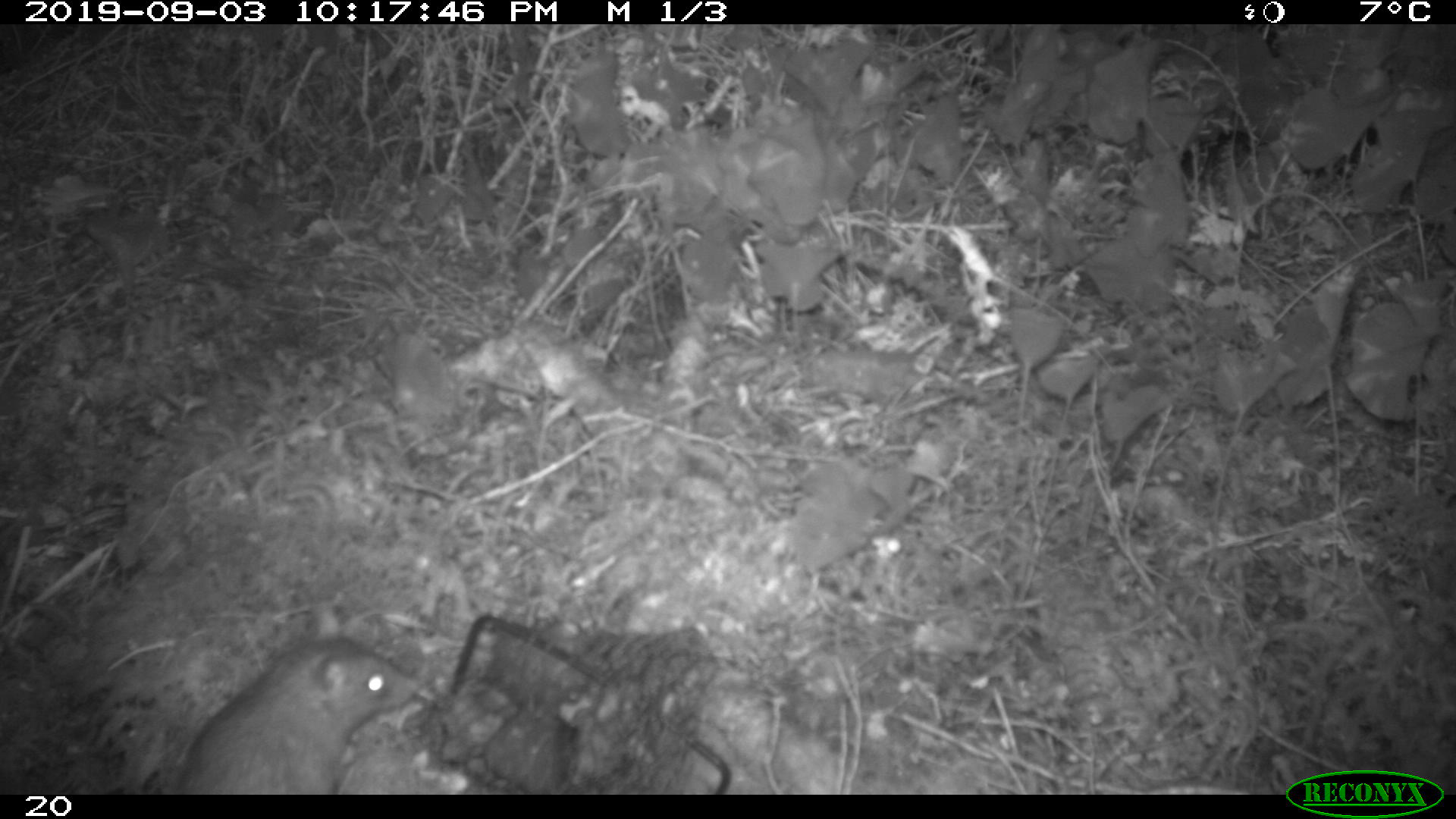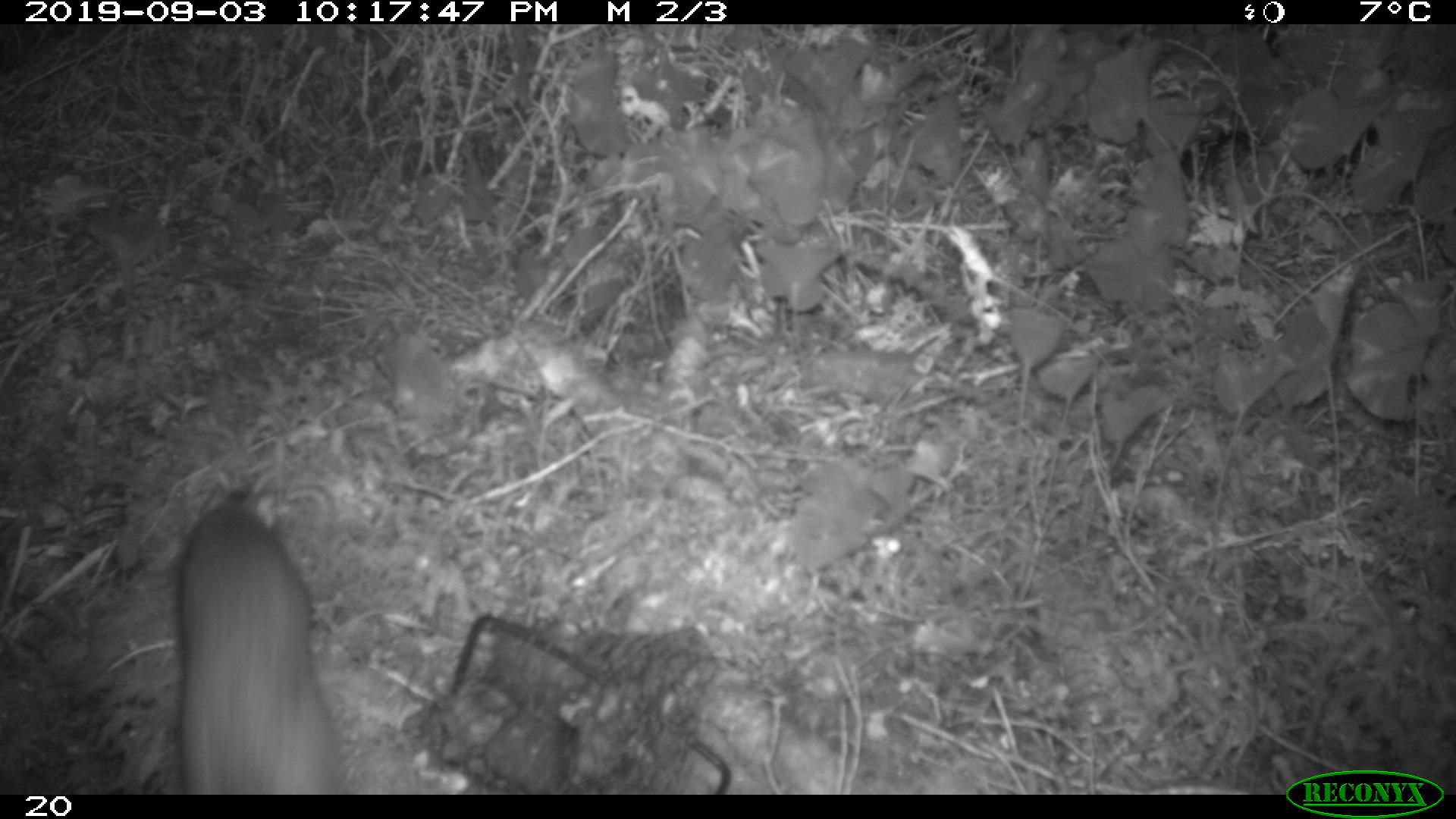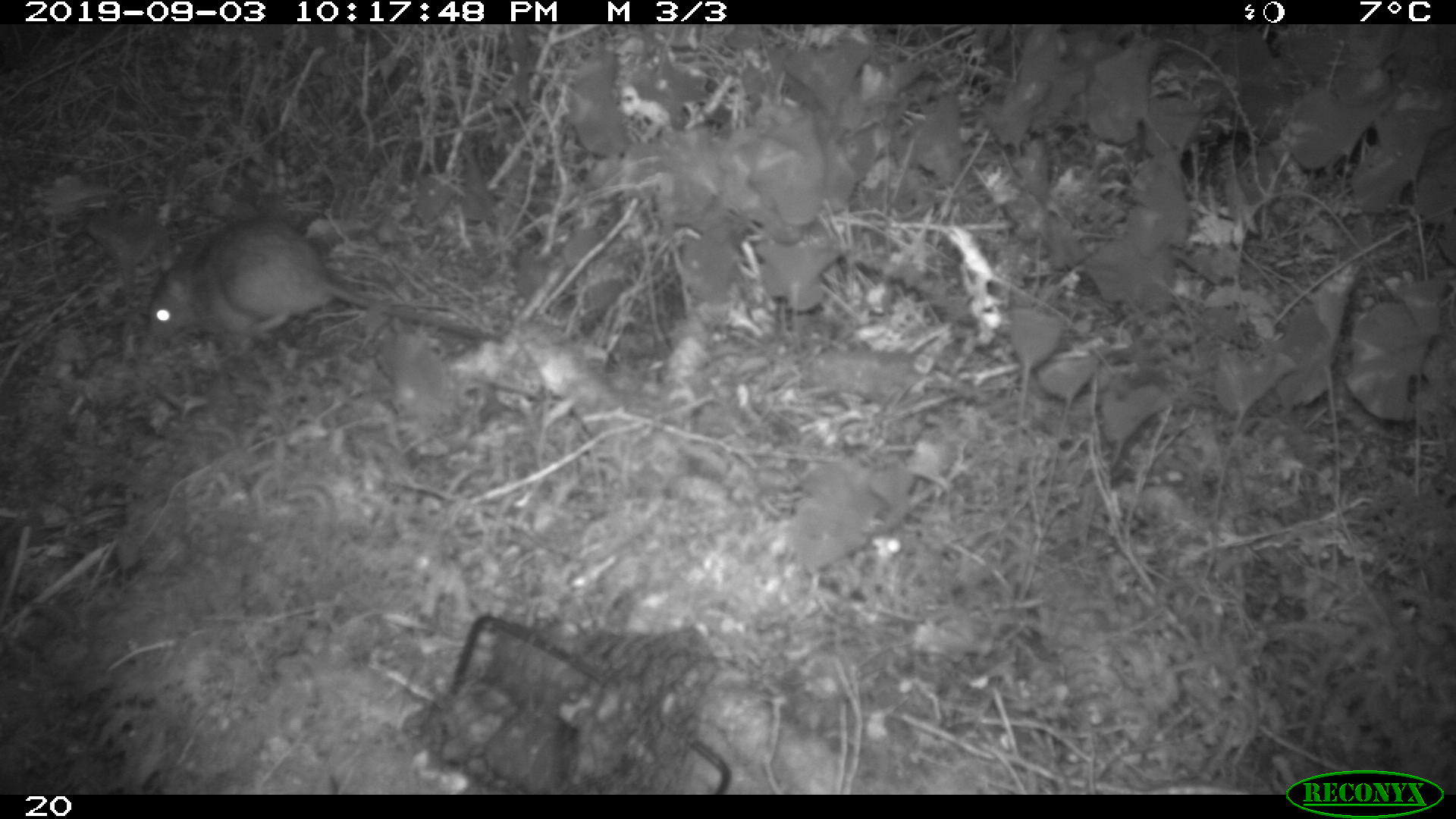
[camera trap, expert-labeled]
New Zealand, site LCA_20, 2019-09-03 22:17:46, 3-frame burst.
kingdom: Animalia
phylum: Chordata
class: Mammalia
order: Rodentia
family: Muridae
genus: Rattus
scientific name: Rattus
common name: rat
Rat (Rattus).